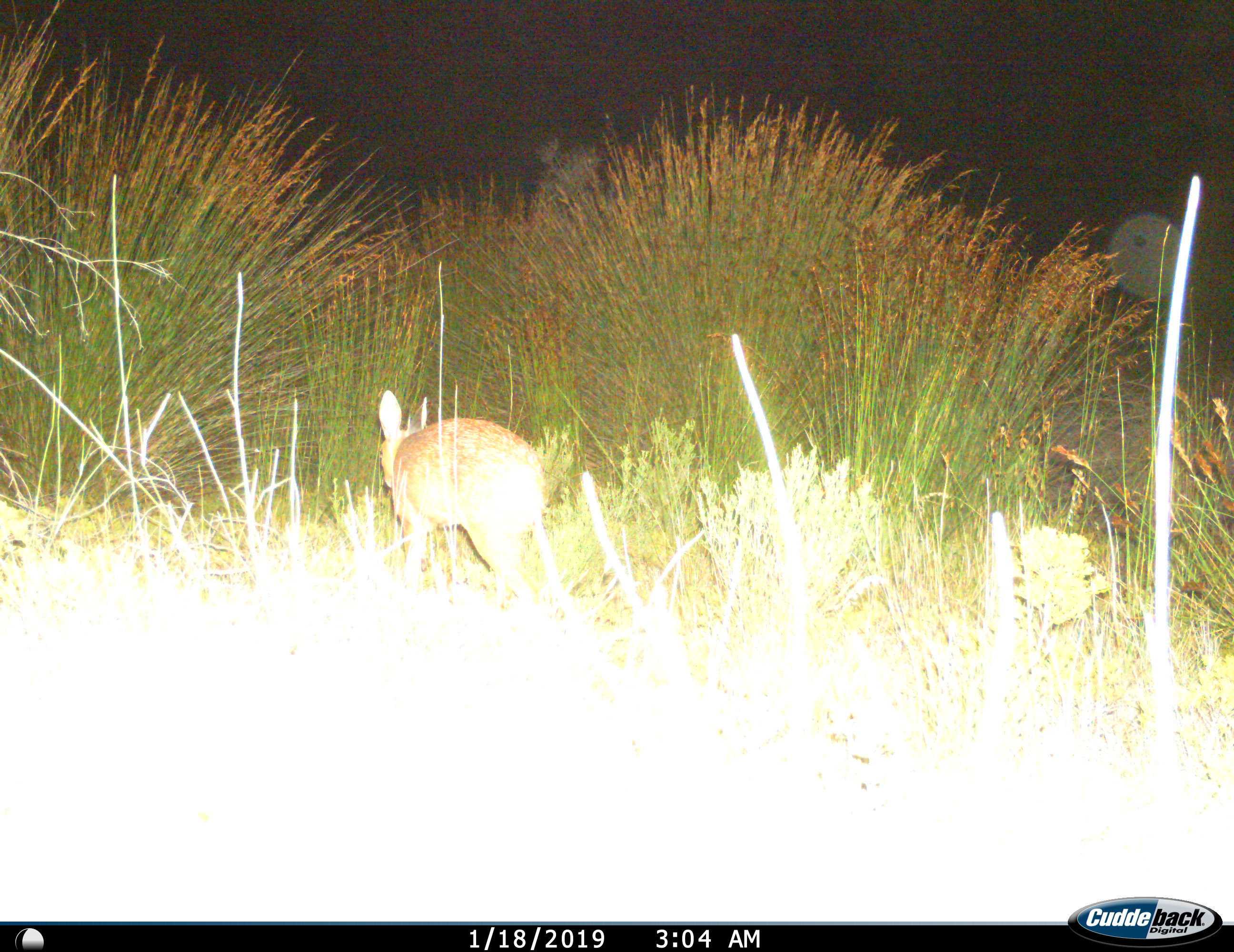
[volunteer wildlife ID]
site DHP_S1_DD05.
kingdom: Animalia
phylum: Chordata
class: Mammalia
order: Artiodactyla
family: Bovidae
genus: Raphicerus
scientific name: Raphicerus melanotis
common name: grysbok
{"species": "grysbok (Raphicerus melanotis)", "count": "1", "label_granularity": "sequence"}